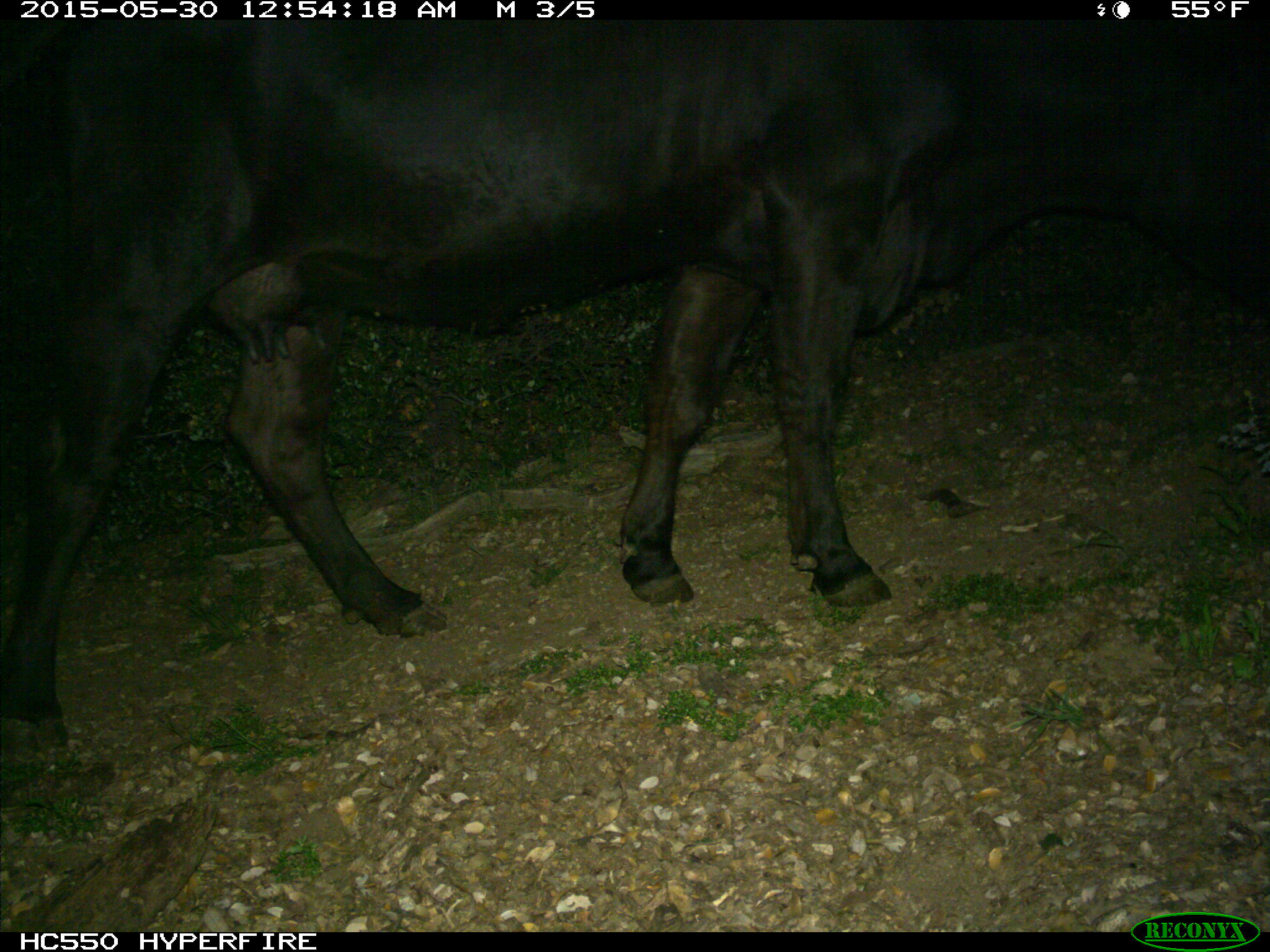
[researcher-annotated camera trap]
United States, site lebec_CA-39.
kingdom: Animalia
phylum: Chordata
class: Mammalia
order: Artiodactyla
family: Bovidae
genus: Bos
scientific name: Bos taurus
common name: domestic cow